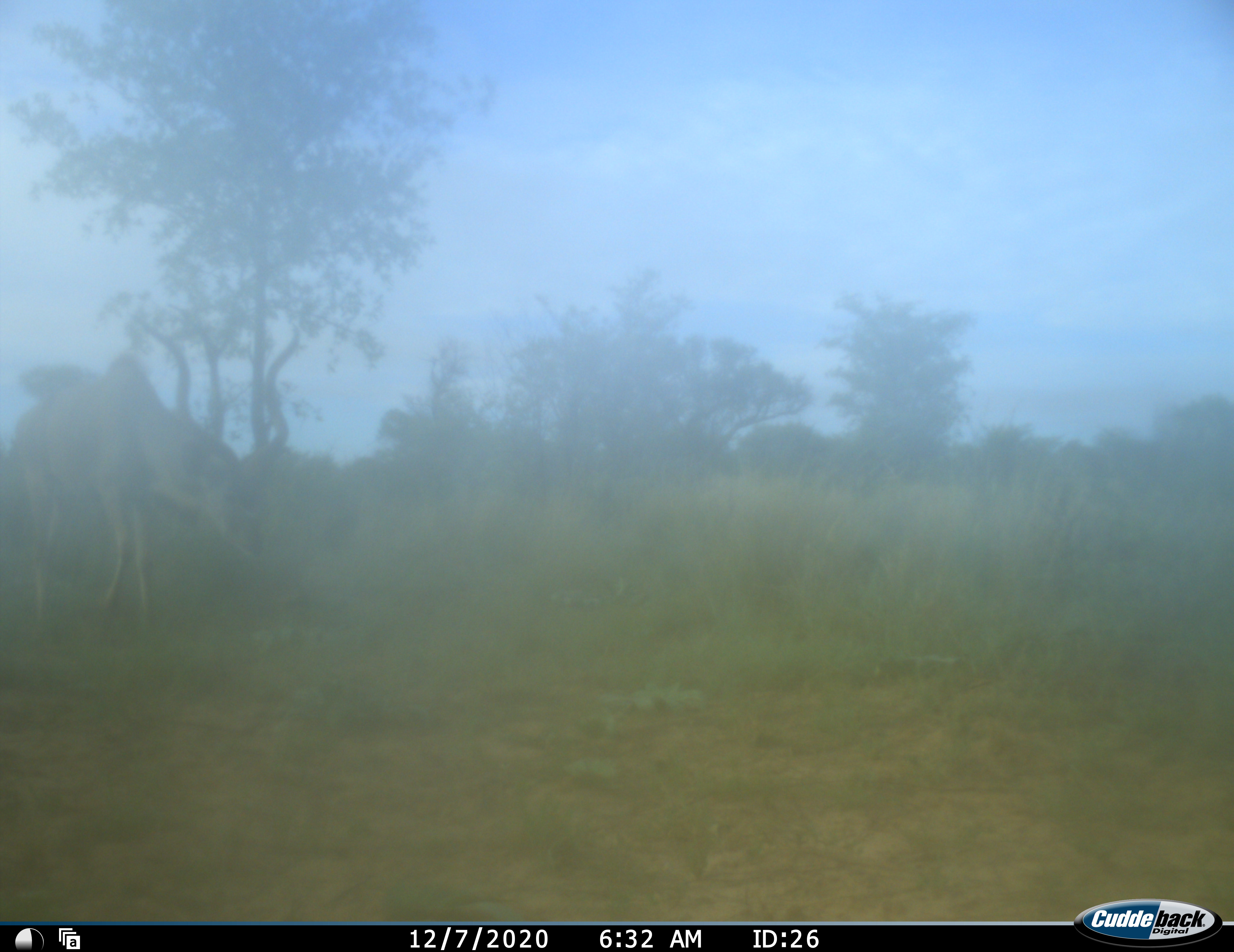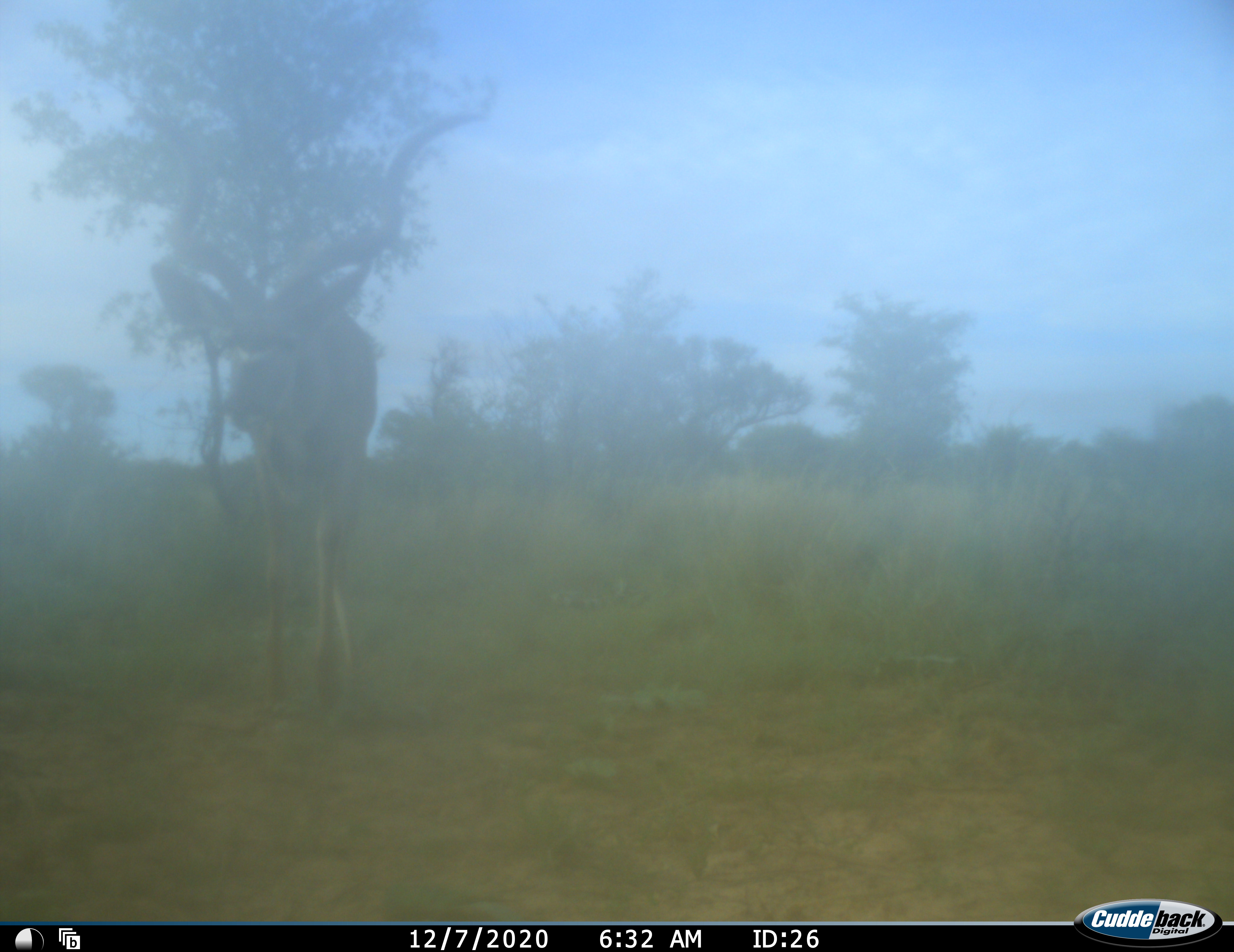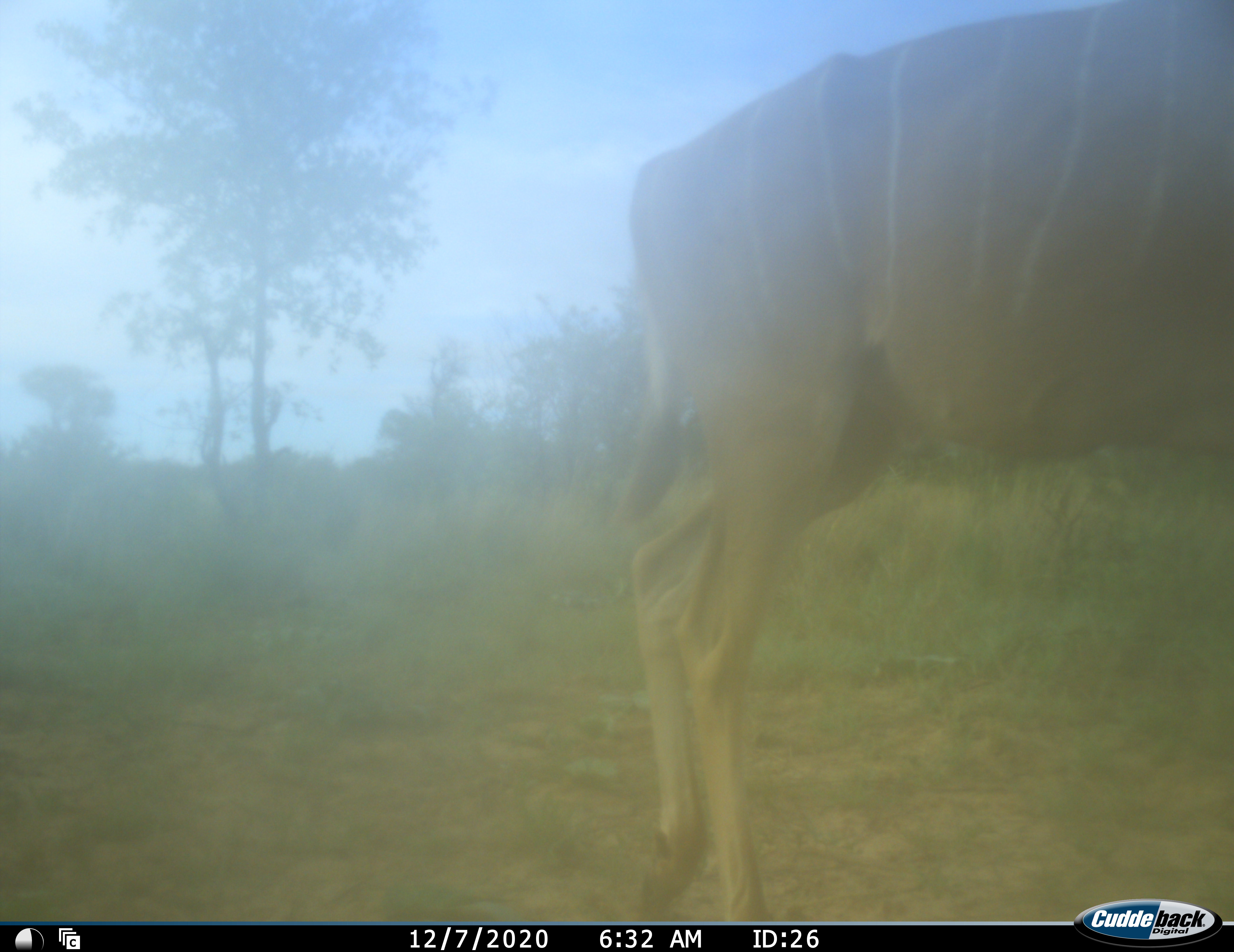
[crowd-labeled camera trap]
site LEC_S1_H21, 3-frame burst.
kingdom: Animalia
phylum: Chordata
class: Mammalia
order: Artiodactyla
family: Bovidae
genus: Tragelaphus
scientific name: Tragelaphus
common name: kudu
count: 1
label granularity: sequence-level